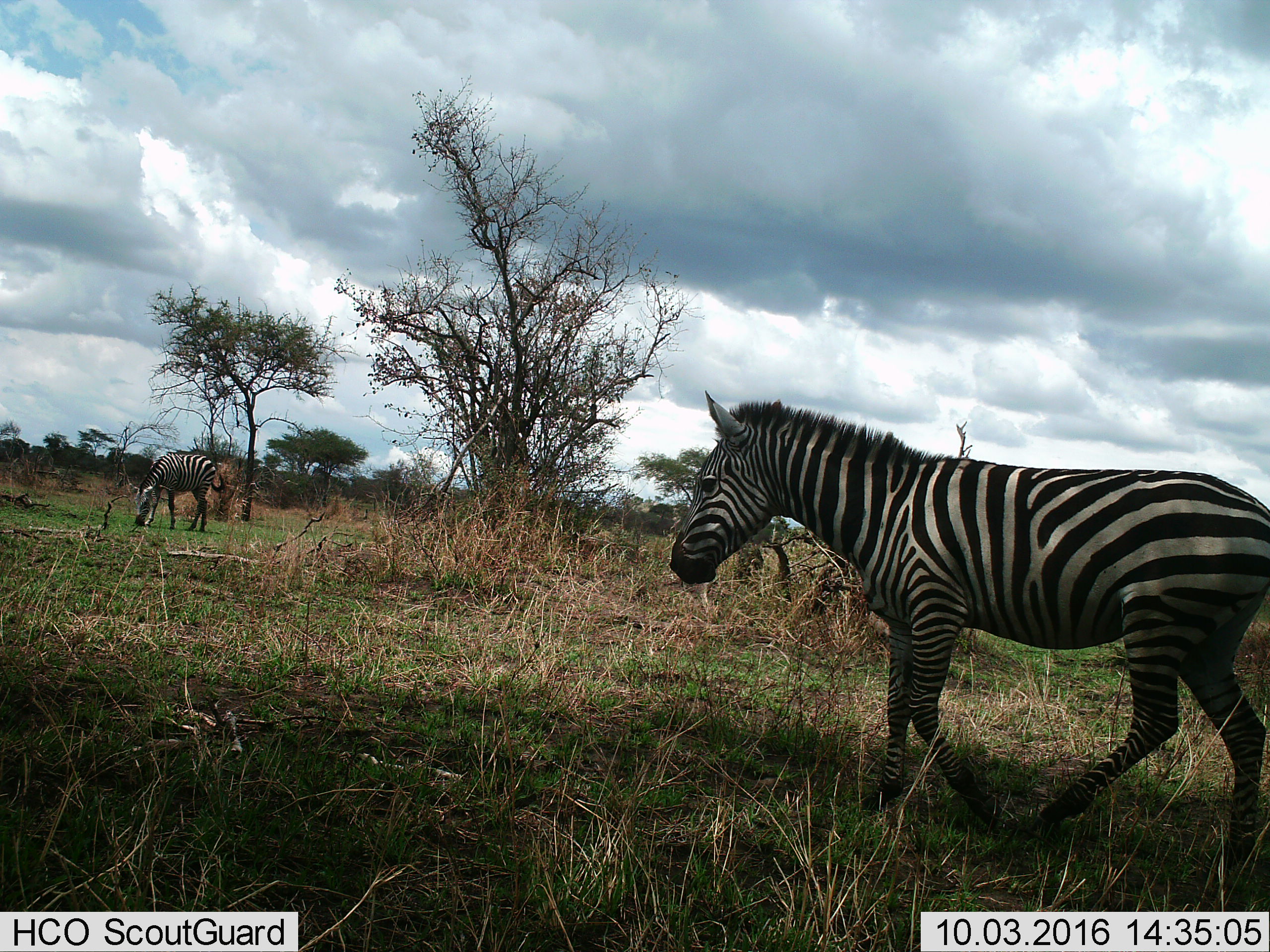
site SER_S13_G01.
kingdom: Animalia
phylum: Chordata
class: Mammalia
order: Perissodactyla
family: Equidae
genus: Equus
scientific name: Equus quagga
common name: plains zebra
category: zebraplains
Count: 2.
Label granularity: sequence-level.